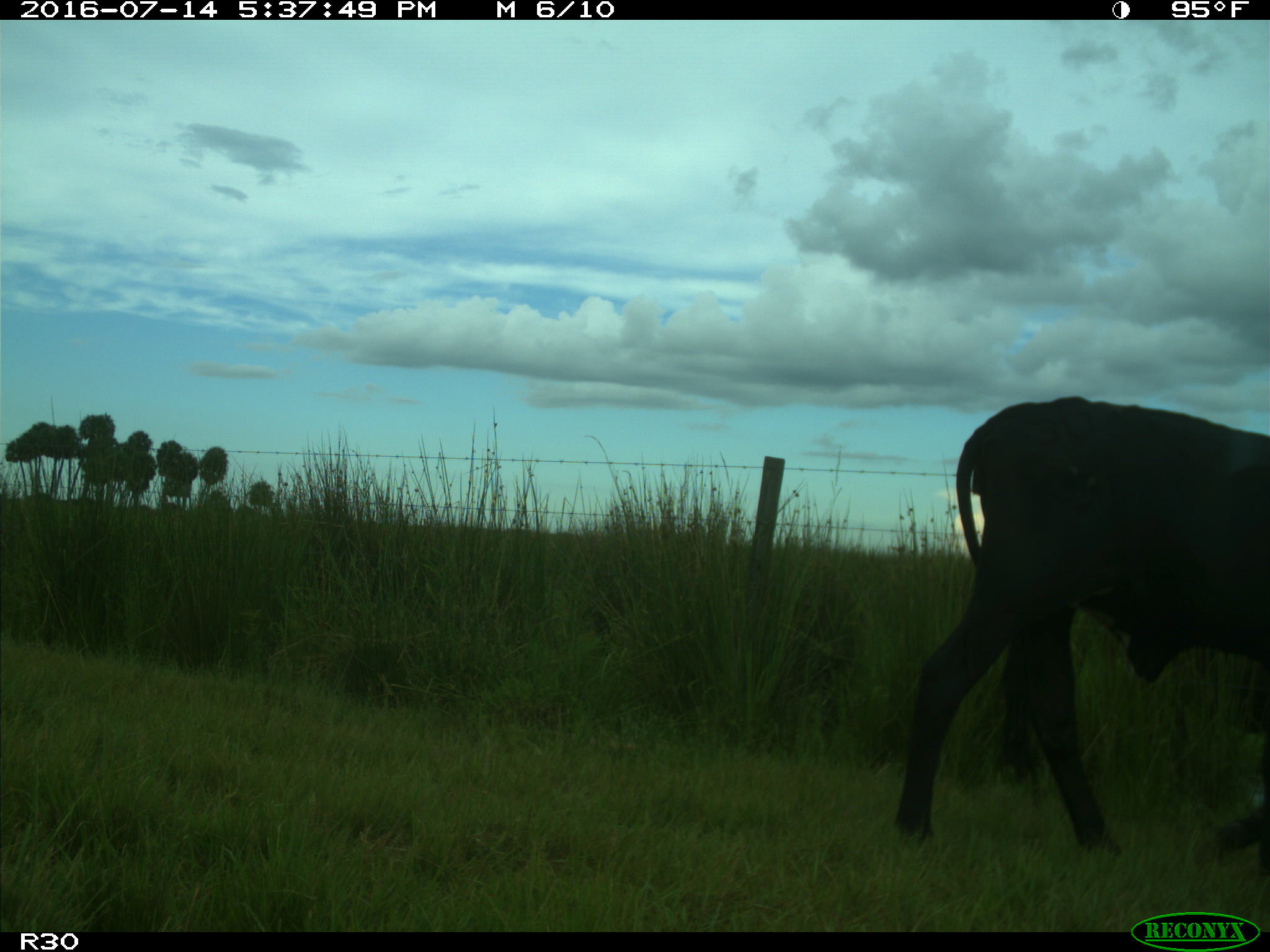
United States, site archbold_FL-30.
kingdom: Animalia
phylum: Chordata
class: Mammalia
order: Artiodactyla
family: Bovidae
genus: Bos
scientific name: Bos taurus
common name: domestic cow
Bos taurus (domestic cow).